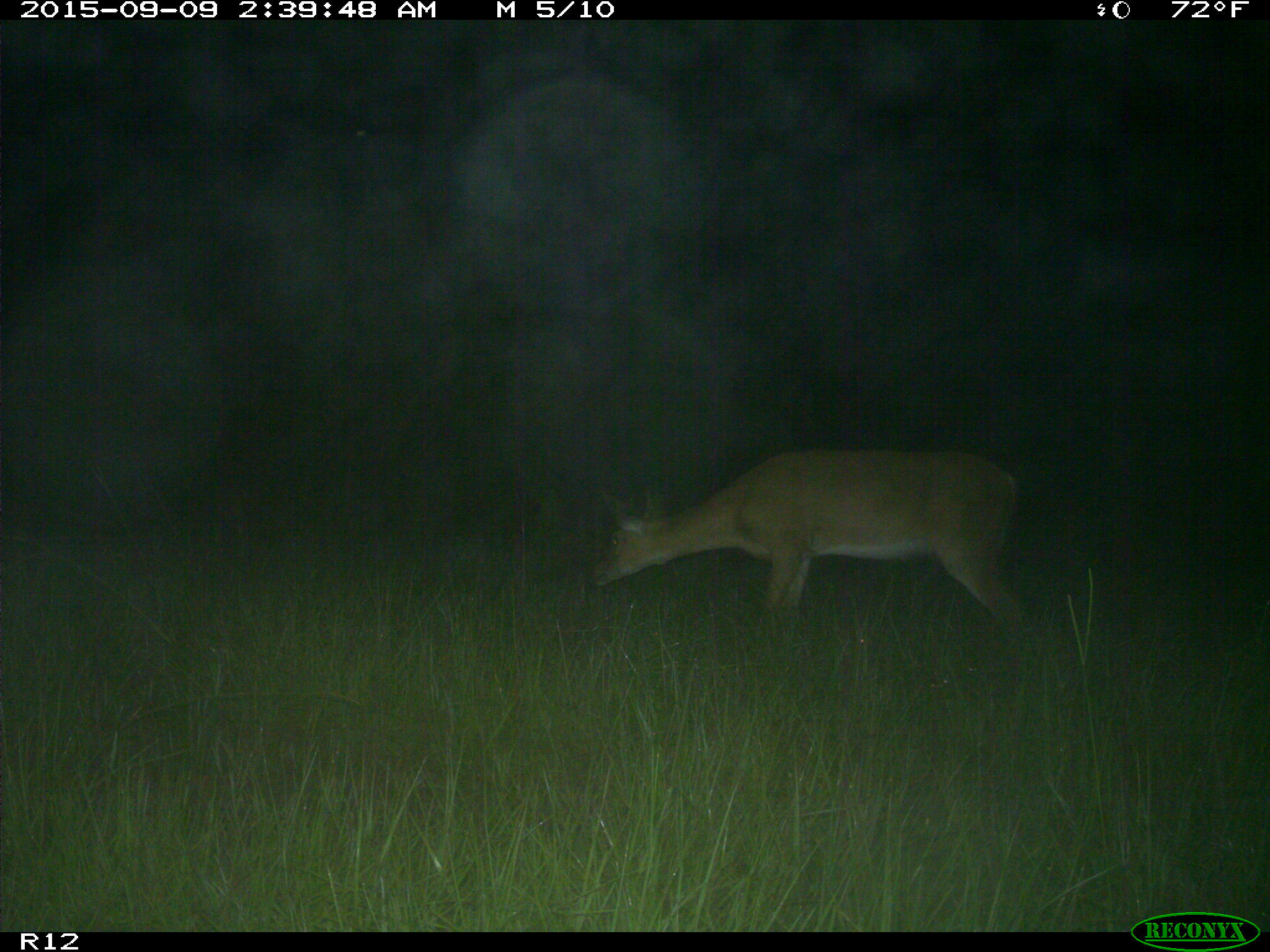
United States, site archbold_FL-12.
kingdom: Animalia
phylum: Chordata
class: Mammalia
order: Artiodactyla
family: Cervidae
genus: Odocoileus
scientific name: Odocoileus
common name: deer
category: unidentified deer